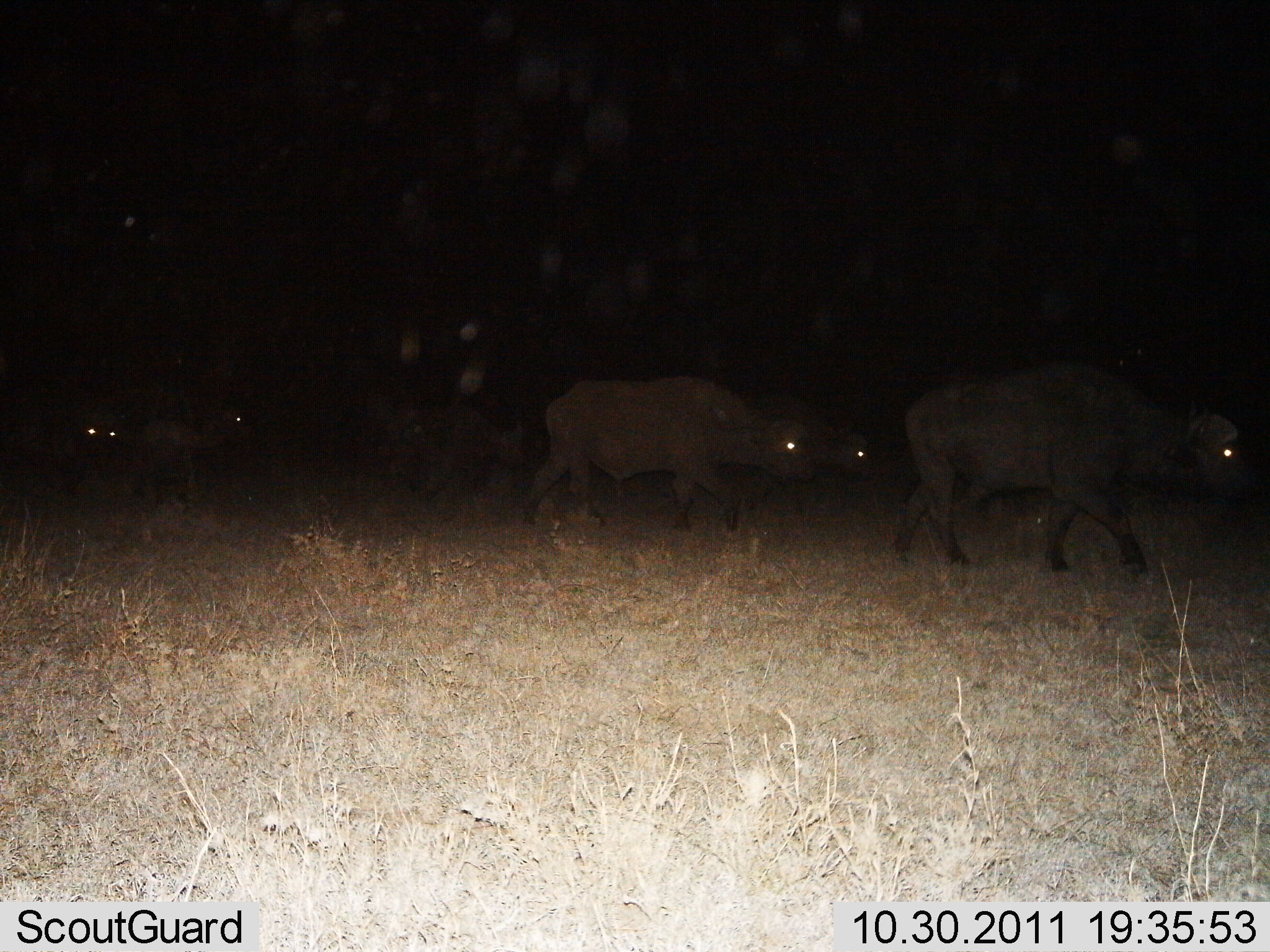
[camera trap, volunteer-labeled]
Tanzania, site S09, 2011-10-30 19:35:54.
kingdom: Animalia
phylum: Chordata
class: Mammalia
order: Artiodactyla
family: Bovidae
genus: Syncerus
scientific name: Syncerus caffer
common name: cape buffalo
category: buffalo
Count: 5.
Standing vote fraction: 0%.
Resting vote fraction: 0%.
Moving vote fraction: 100%.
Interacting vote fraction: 0%.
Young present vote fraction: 23%.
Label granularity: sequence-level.